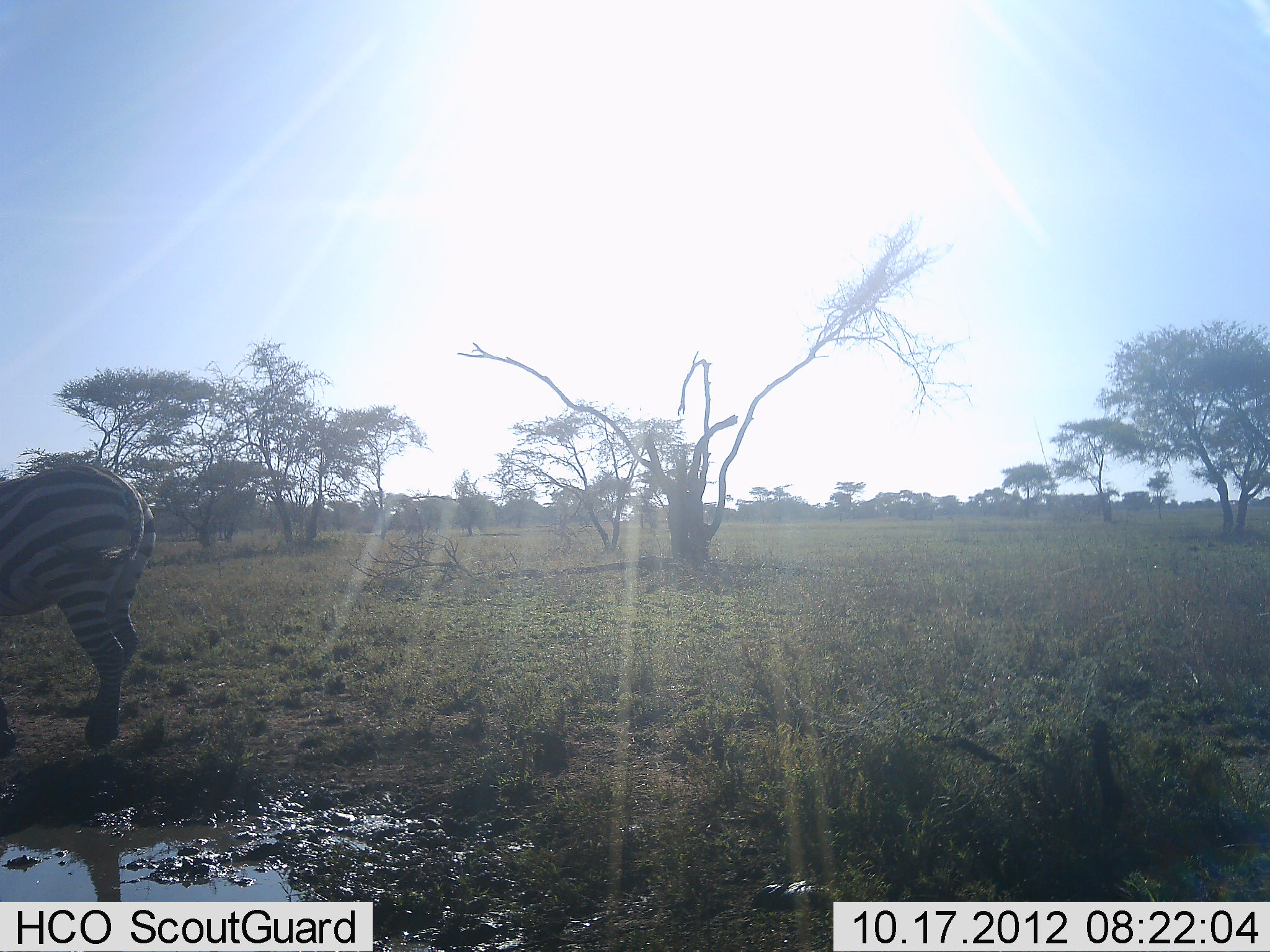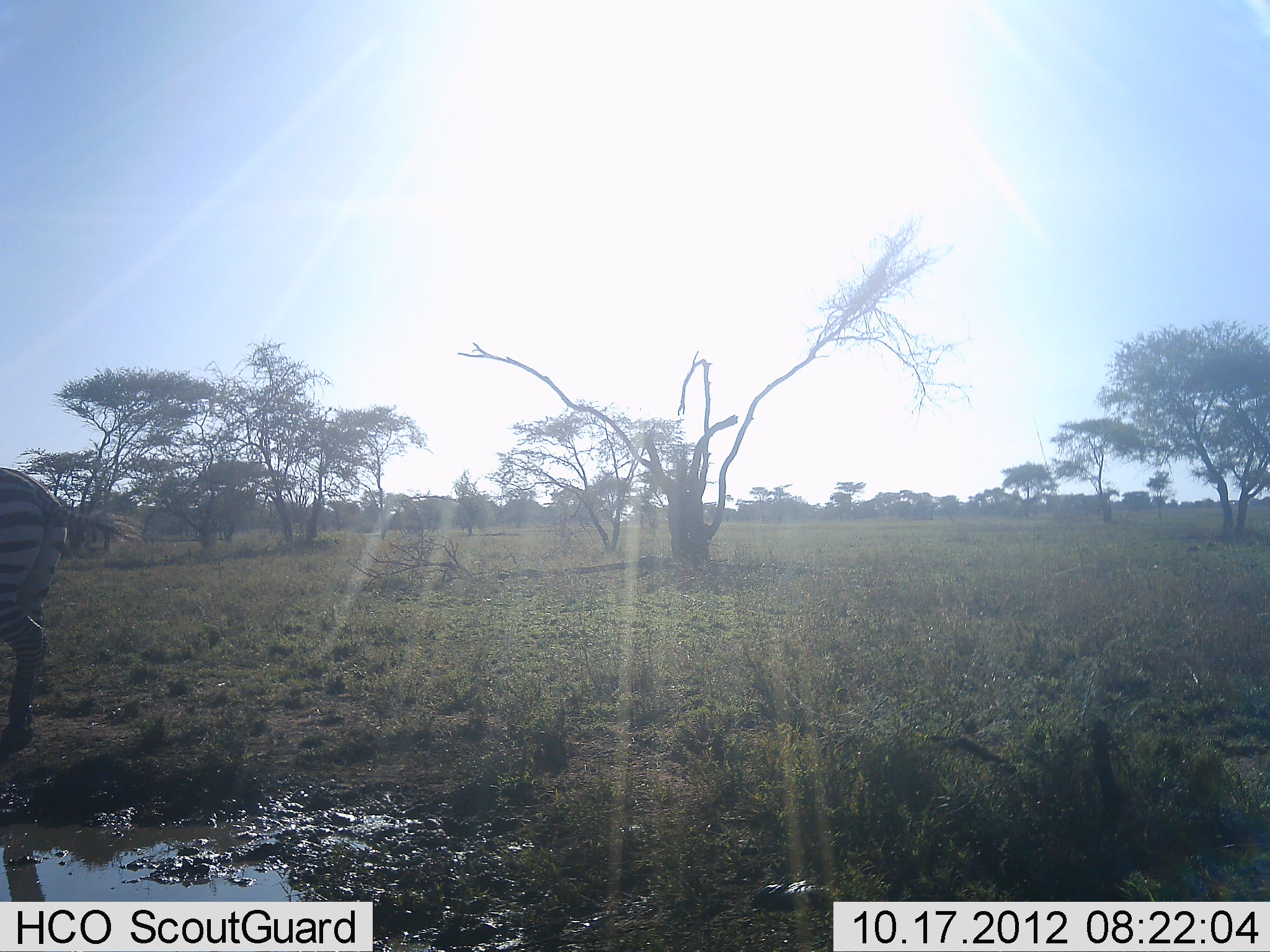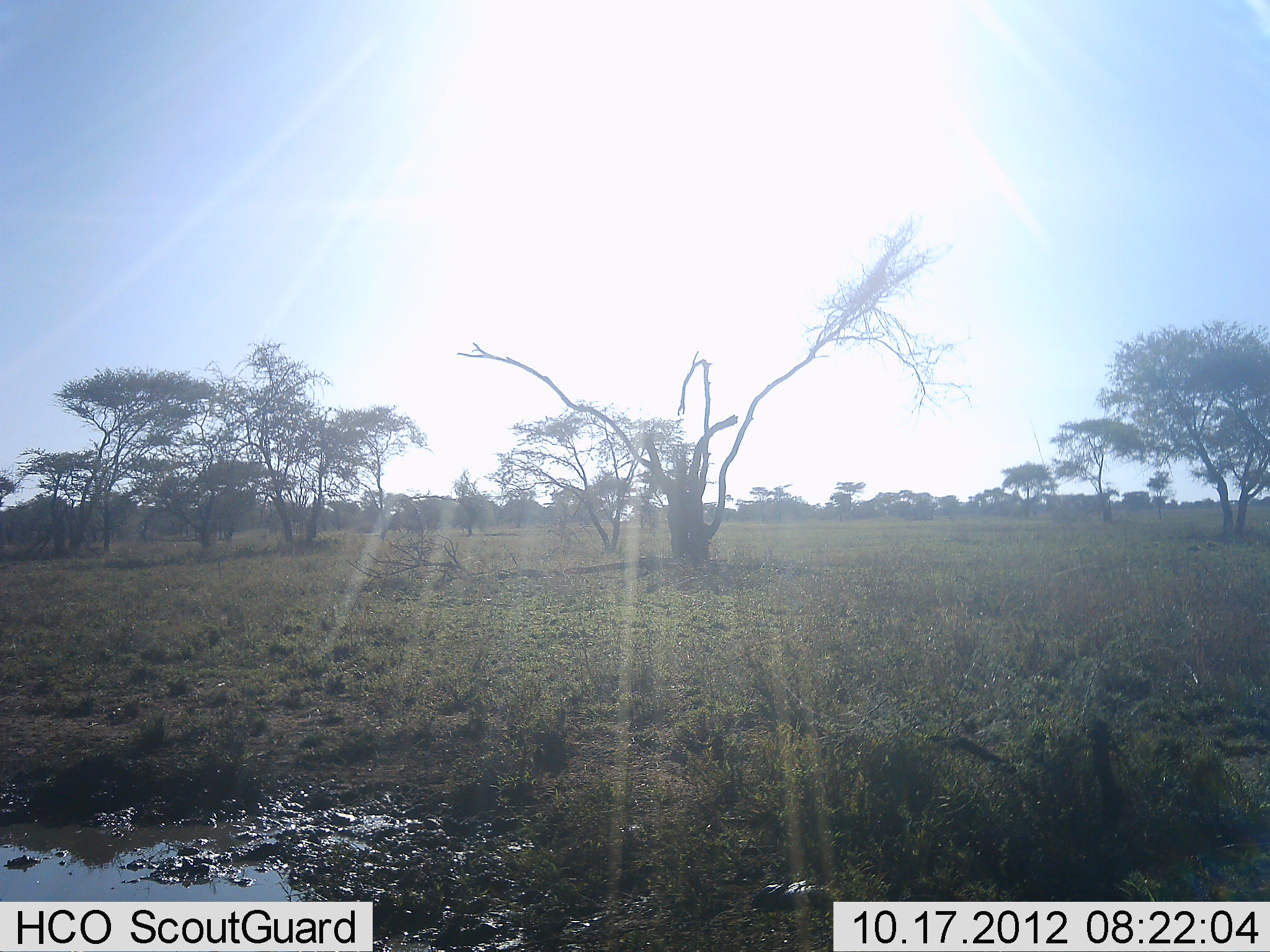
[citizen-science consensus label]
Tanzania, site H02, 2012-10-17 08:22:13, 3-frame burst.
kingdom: Animalia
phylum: Chordata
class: Mammalia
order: Perissodactyla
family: Equidae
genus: Equus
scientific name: Equus quagga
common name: plains zebra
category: zebra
Zebra (plains zebra) (Equus quagga), count 1. Behavior (volunteer vote fractions): standing 0%, resting 0%, moving 100%, interacting 10%. Young present (vote fraction): 0%. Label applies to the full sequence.